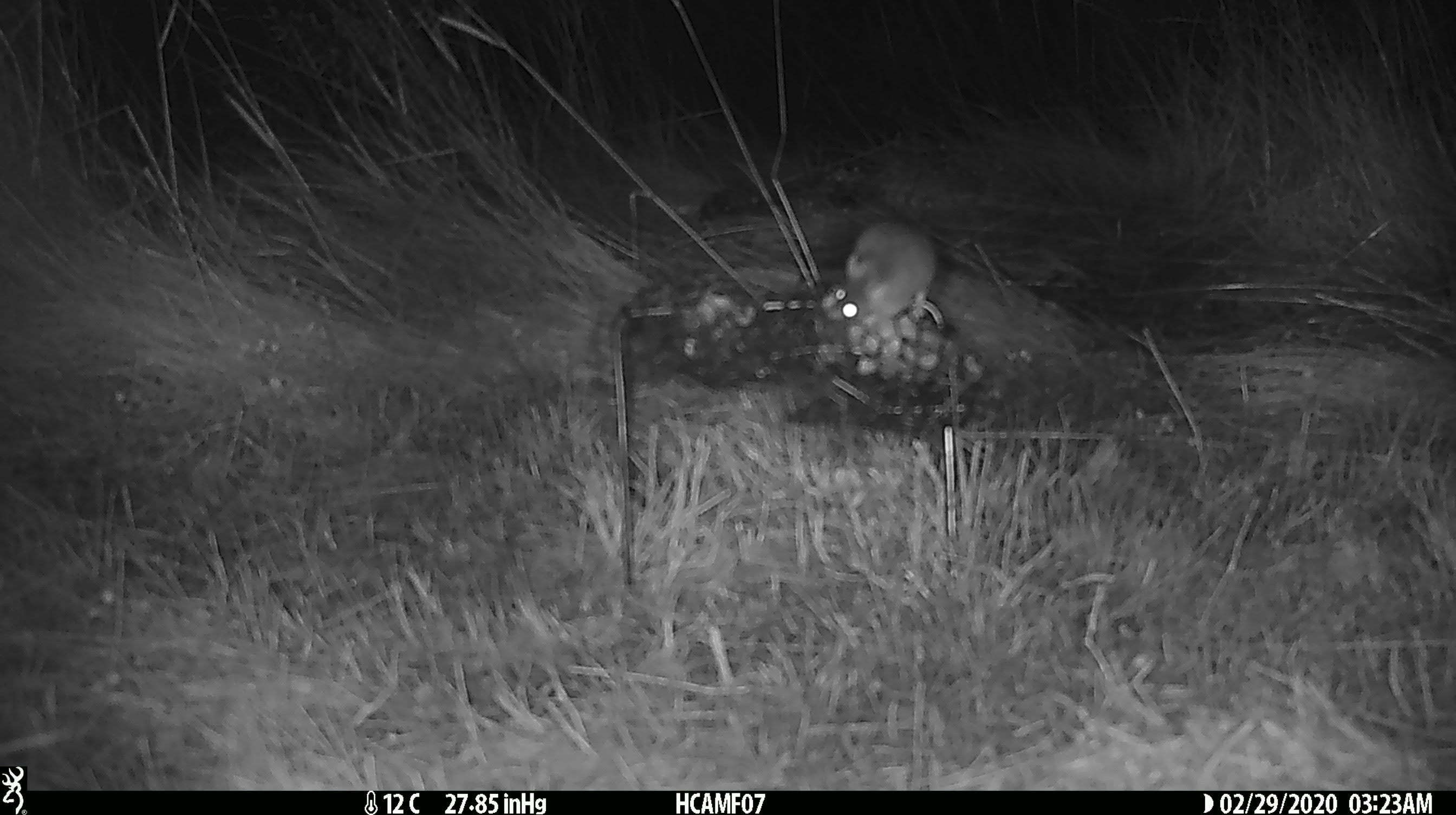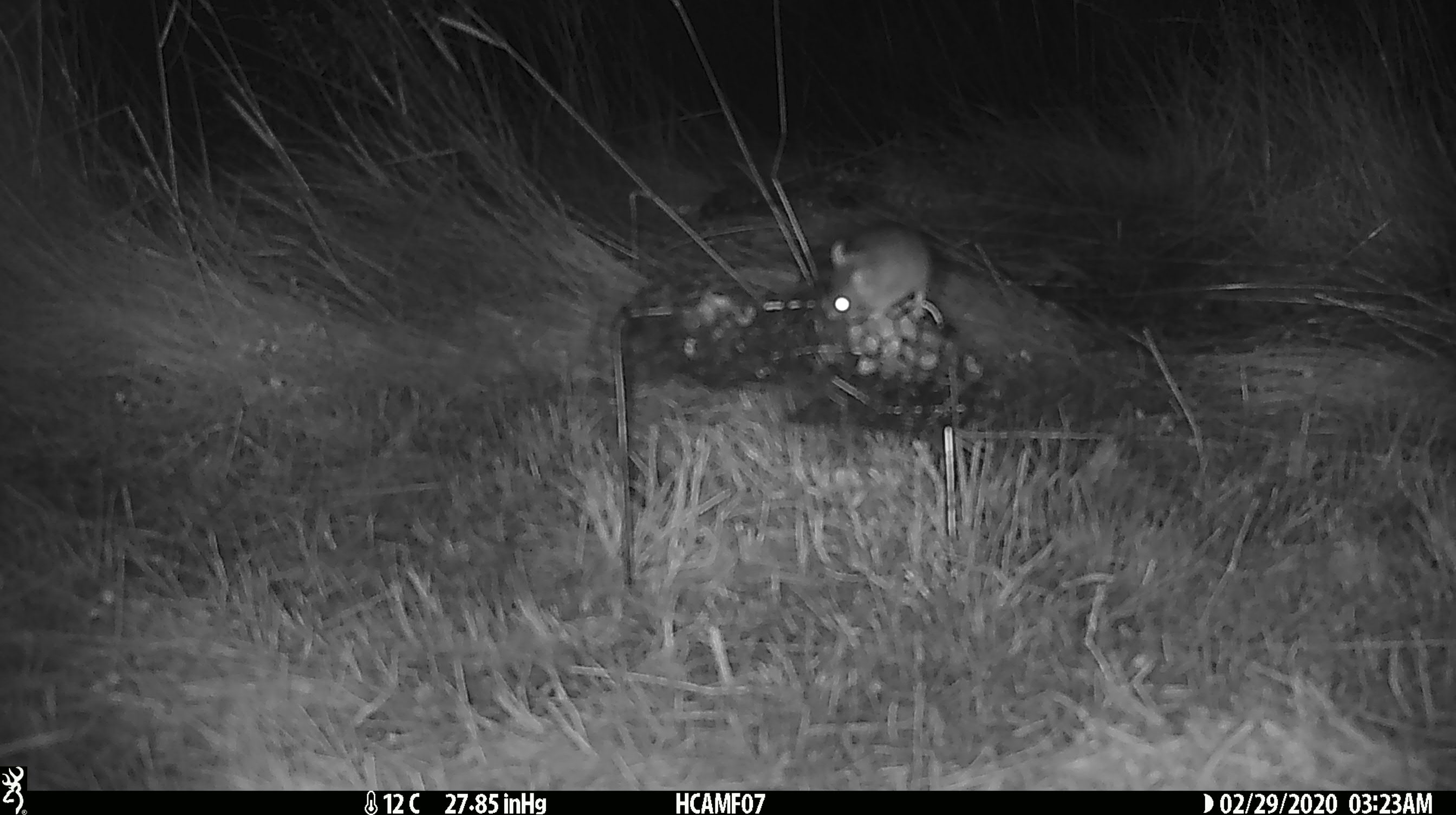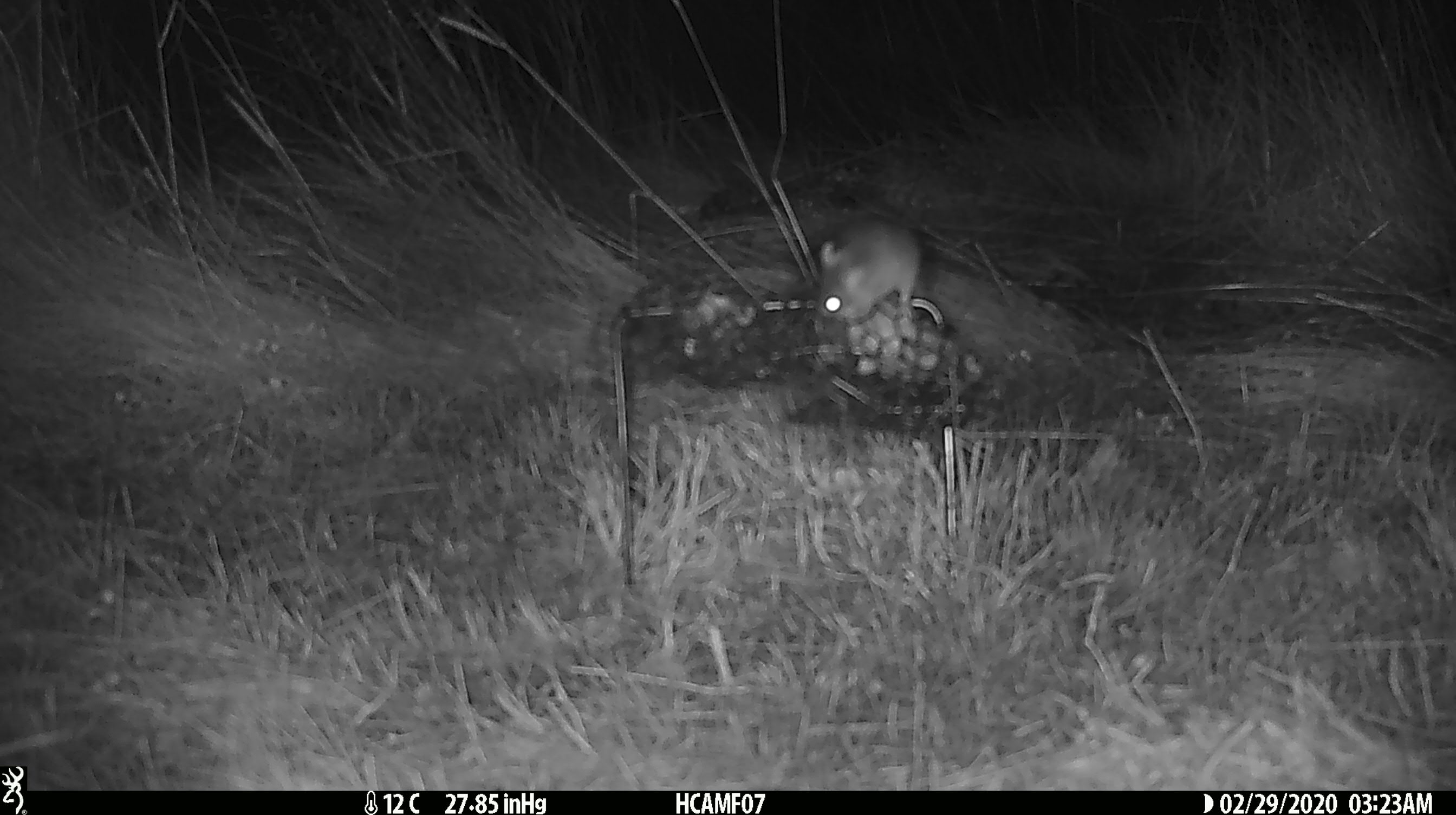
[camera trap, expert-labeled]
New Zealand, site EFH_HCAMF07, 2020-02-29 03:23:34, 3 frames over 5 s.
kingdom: Animalia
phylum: Chordata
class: Mammalia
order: Rodentia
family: Muridae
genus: Mus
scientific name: Mus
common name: mouse